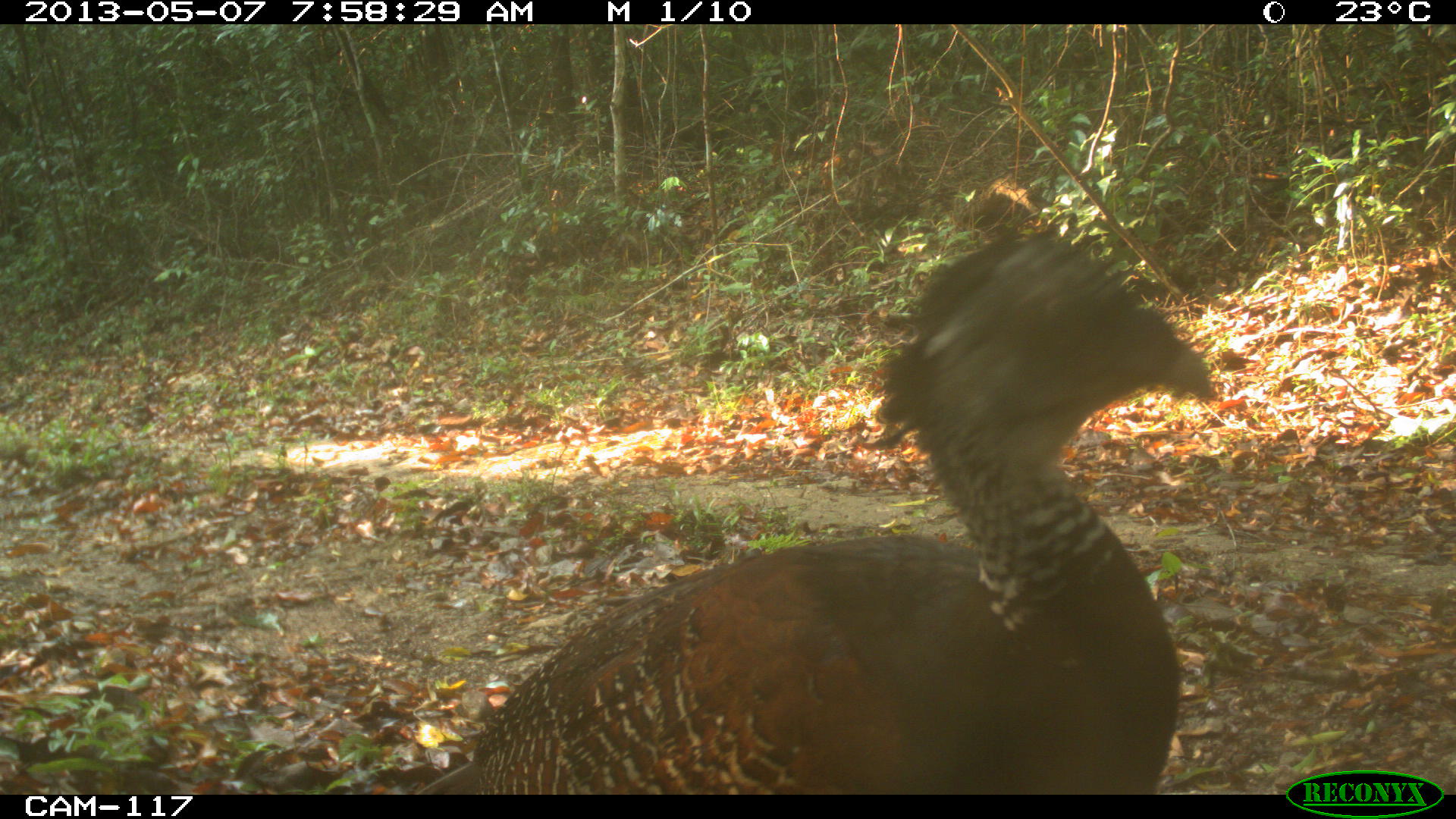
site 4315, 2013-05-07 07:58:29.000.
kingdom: Animalia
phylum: Chordata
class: Aves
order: Galliformes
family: Cracidae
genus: Crax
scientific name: Crax rubra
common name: great curassow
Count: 1.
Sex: female.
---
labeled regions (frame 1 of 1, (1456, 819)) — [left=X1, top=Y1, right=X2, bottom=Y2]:
crax rubra: [left=403, top=223, right=1219, bottom=794]